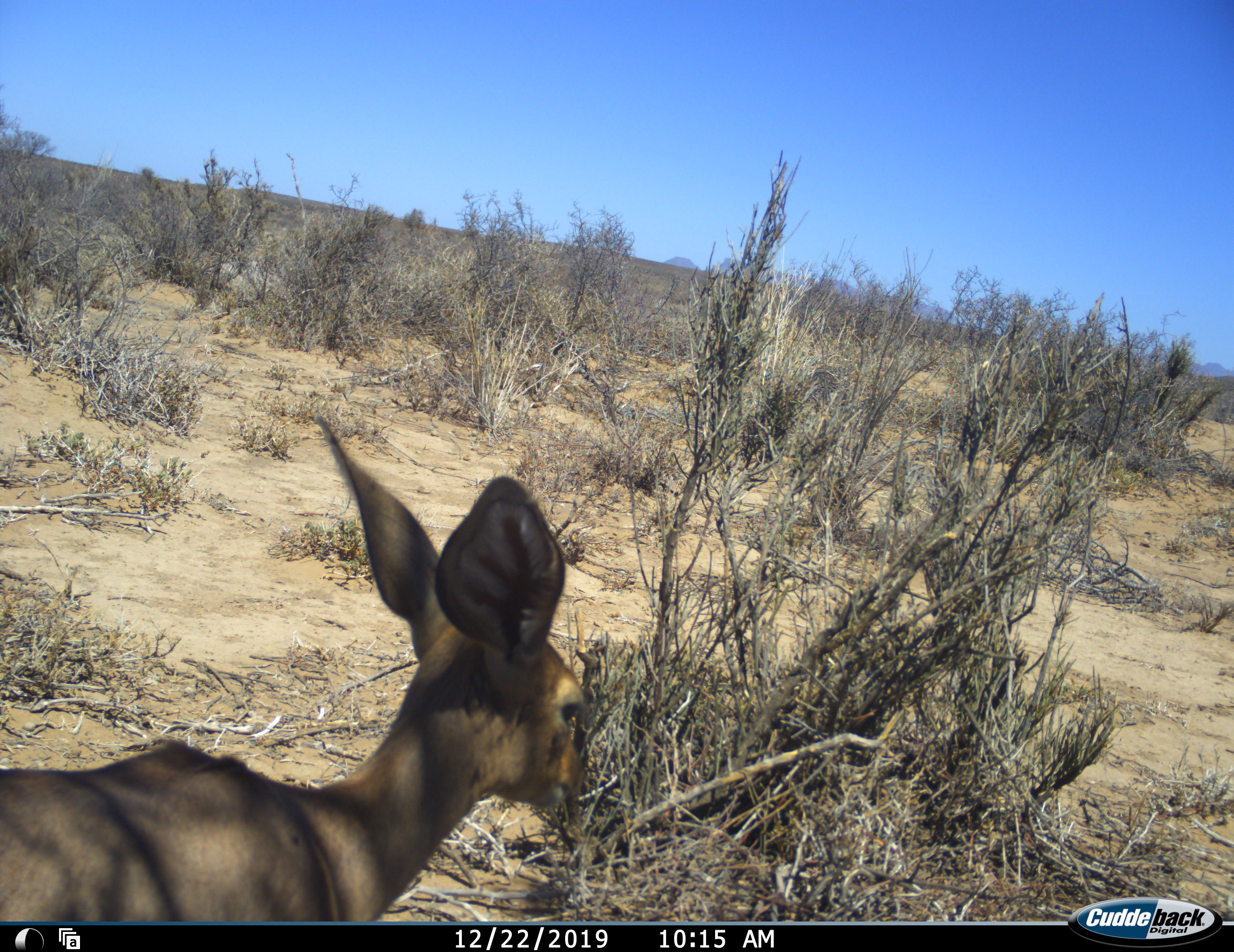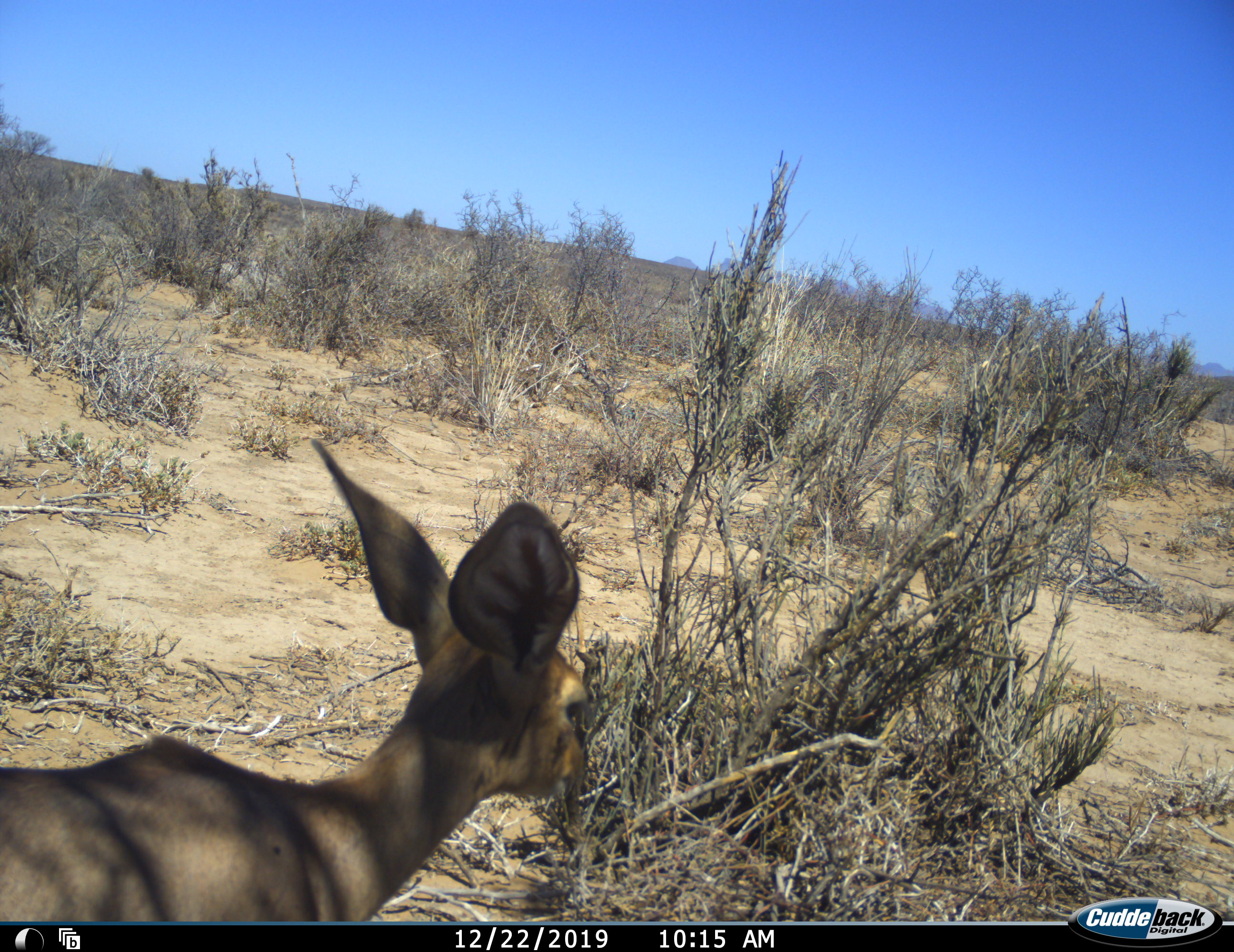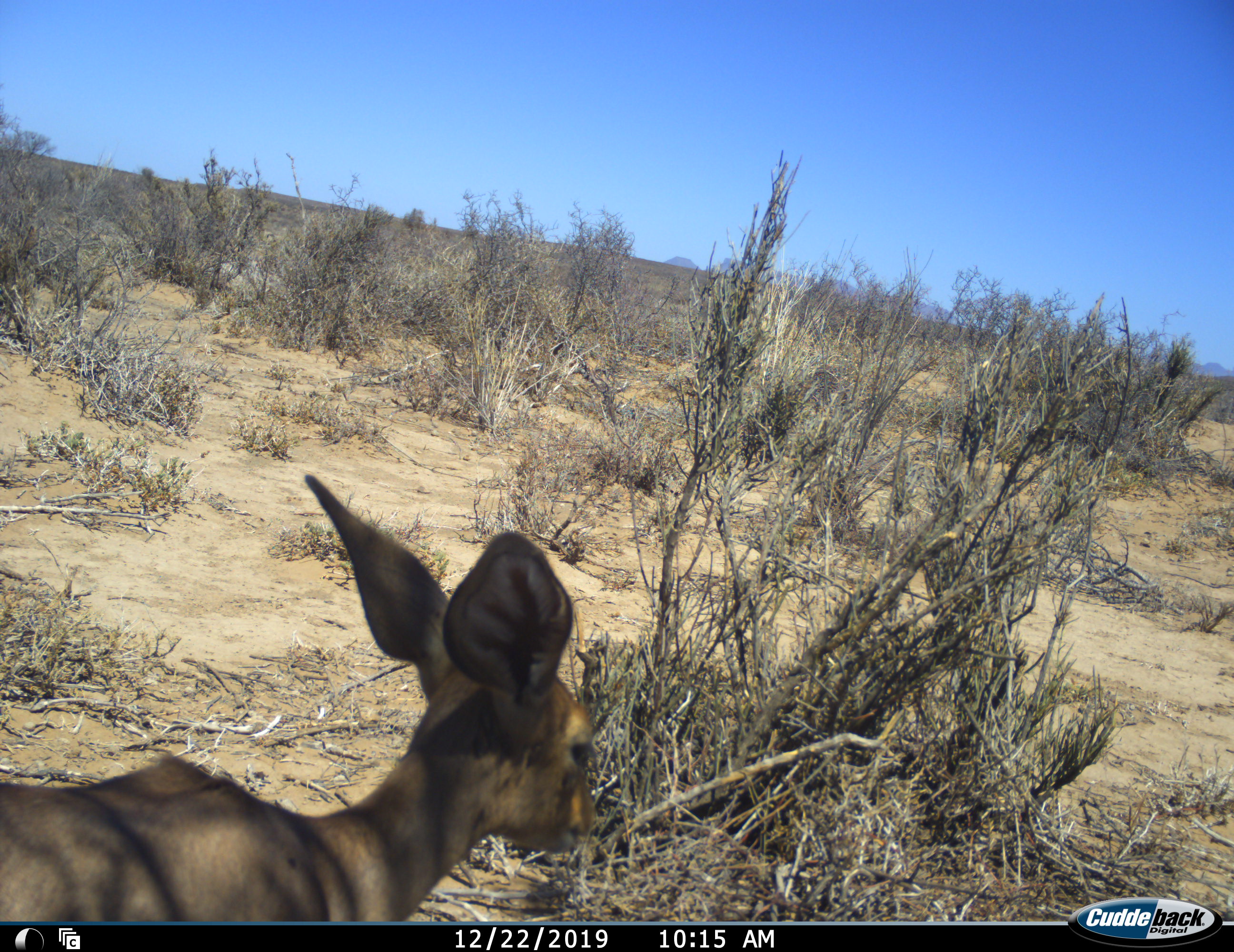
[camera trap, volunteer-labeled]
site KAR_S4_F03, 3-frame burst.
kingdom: Animalia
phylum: Chordata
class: Mammalia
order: Artiodactyla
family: Bovidae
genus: Raphicerus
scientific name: Raphicerus campestris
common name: steenbok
Steenbok (Raphicerus campestris), count 1. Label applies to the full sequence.